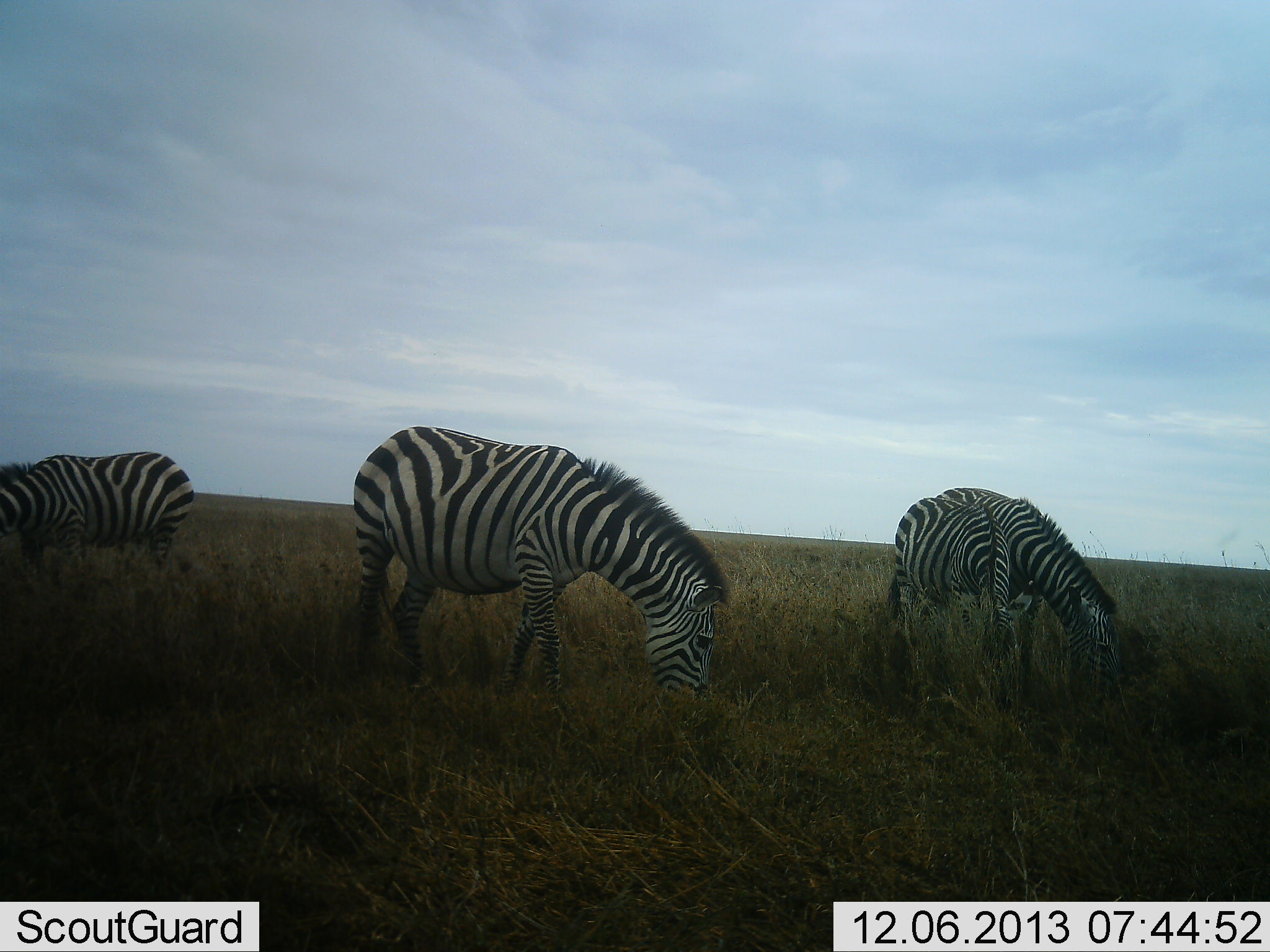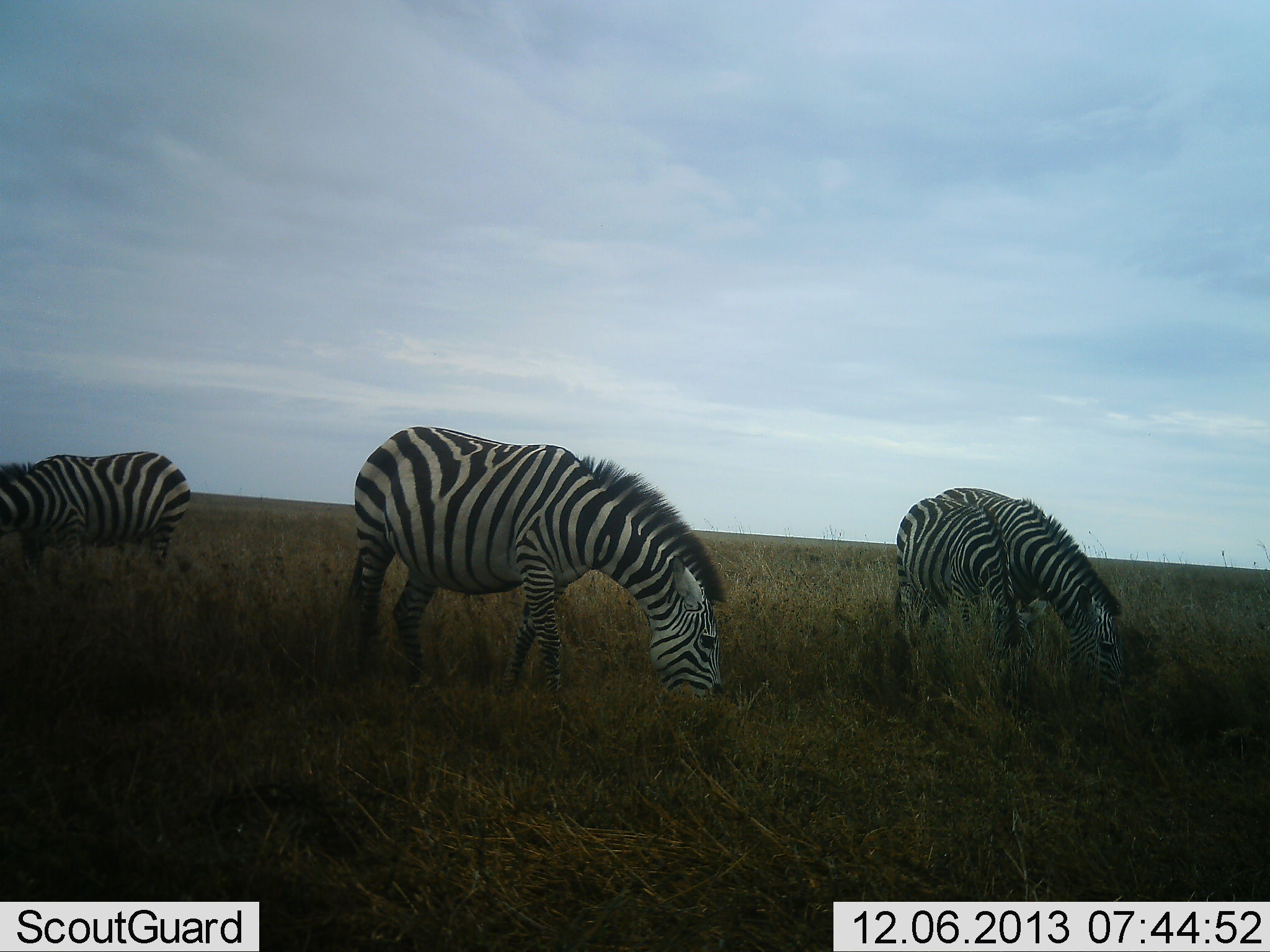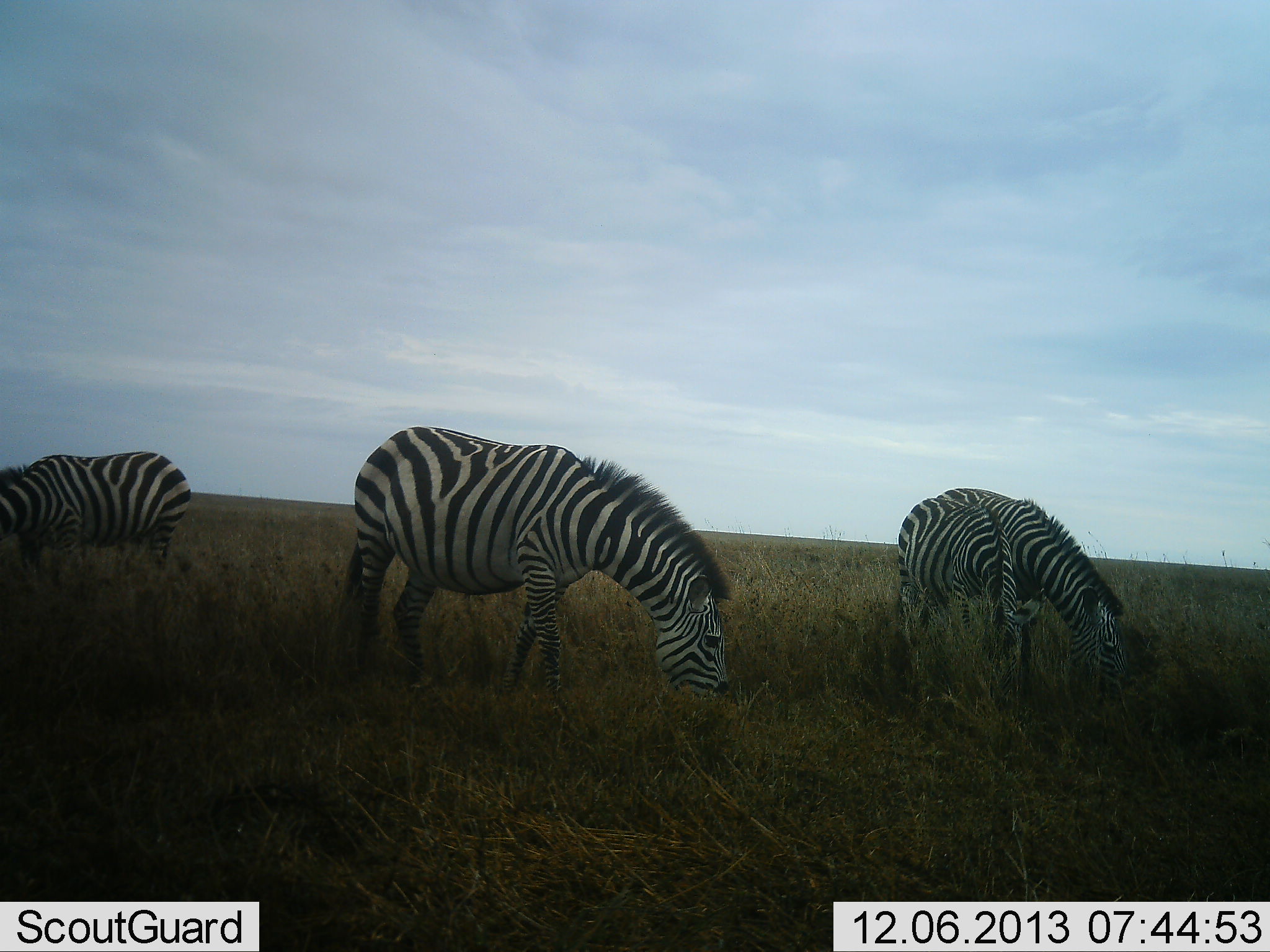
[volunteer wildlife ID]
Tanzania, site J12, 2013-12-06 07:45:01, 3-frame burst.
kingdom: Animalia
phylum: Chordata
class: Mammalia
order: Perissodactyla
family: Equidae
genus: Equus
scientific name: Equus quagga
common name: plains zebra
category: zebra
Zebra (plains zebra) (Equus quagga), count 3. Behavior (volunteer vote fractions): standing 20%, resting 0%, moving 0%, interacting 0%. Young present (vote fraction): 0%. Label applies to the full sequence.